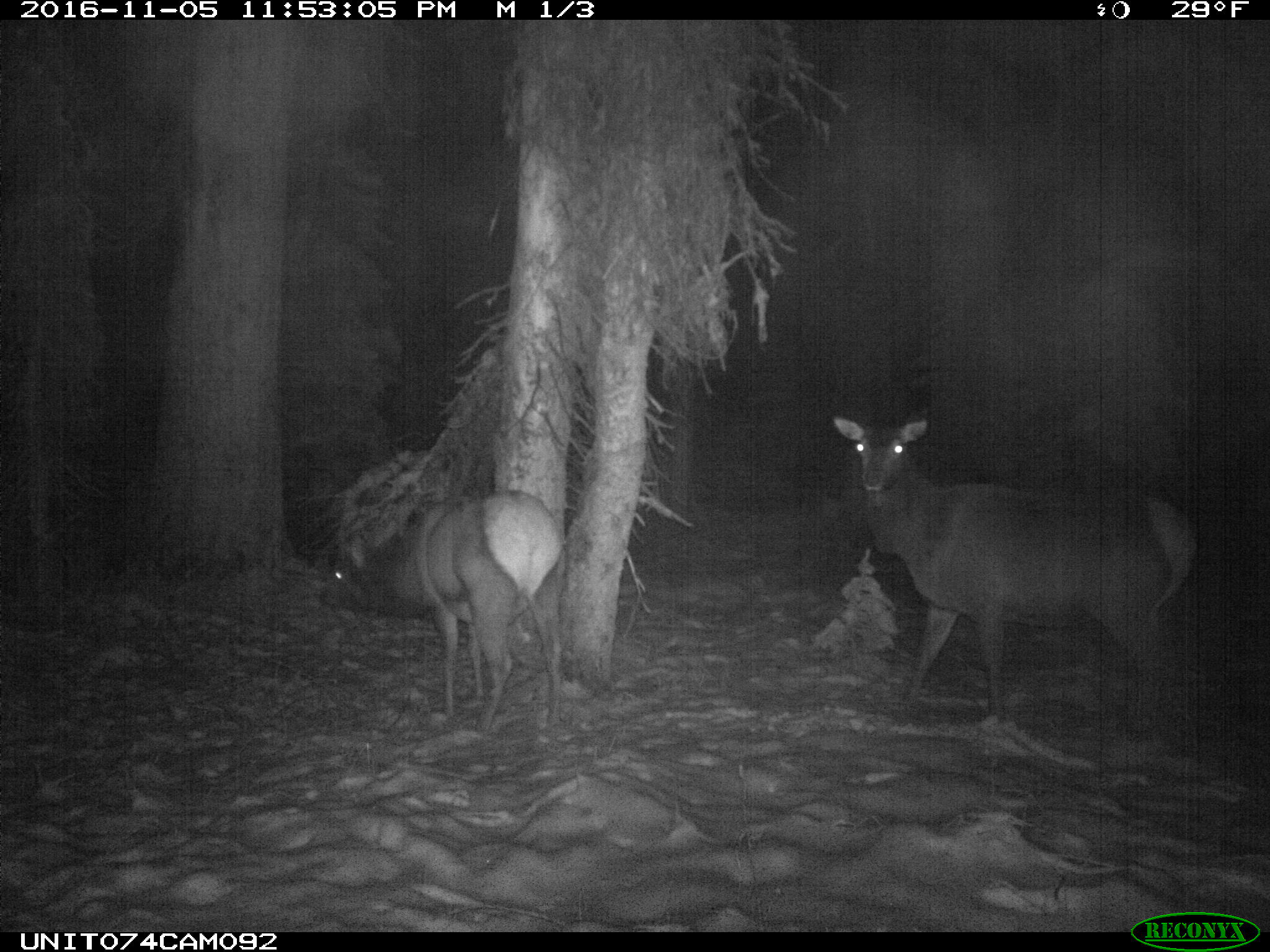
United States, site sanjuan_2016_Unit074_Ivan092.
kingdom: Animalia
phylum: Chordata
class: Mammalia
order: Artiodactyla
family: Cervidae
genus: Cervus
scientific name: Cervus elaphus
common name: red deer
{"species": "Cervus elaphus (red deer)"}